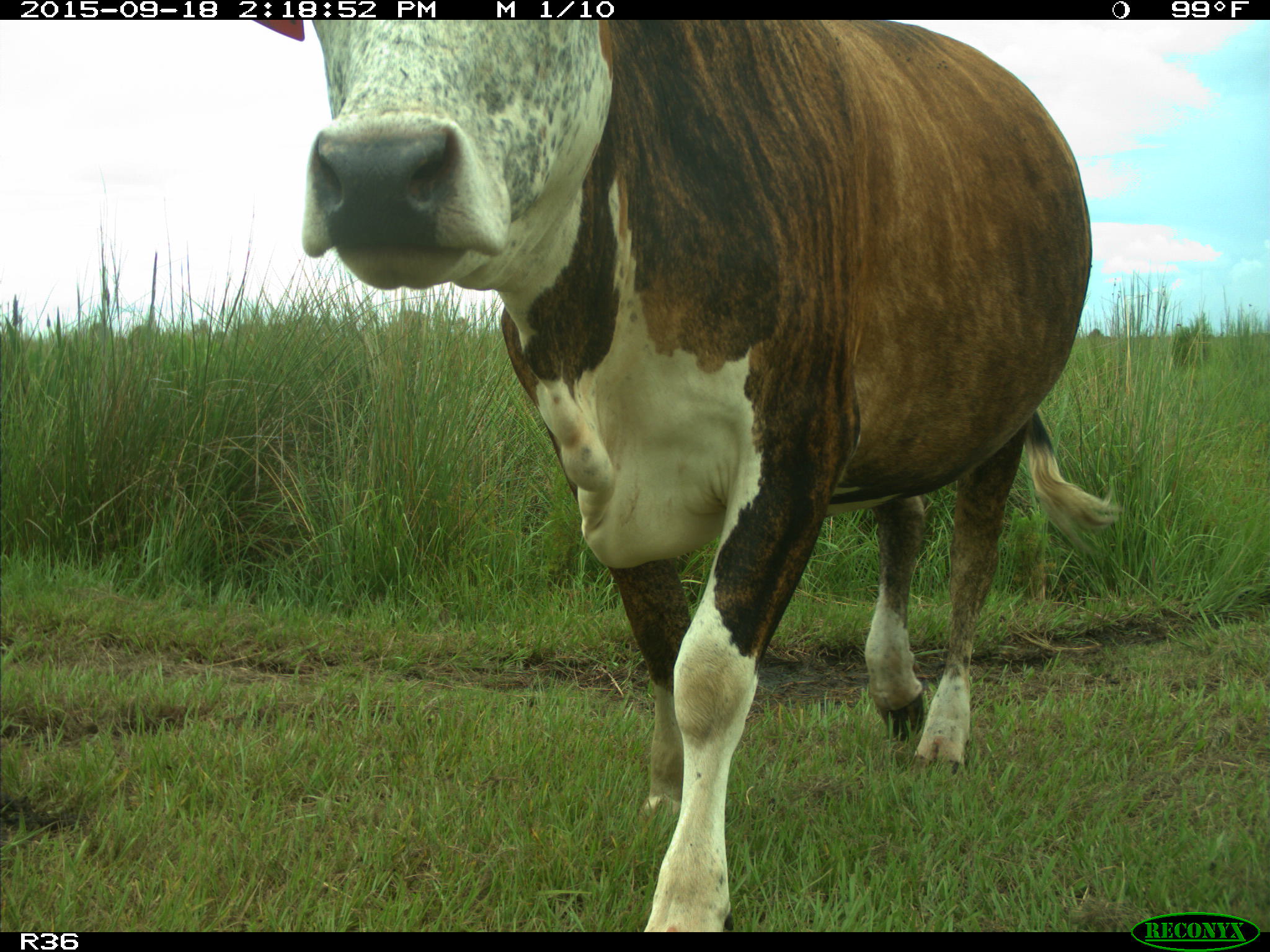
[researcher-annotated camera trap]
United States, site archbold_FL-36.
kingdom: Animalia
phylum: Chordata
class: Mammalia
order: Artiodactyla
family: Bovidae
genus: Bos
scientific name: Bos taurus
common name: domestic cow